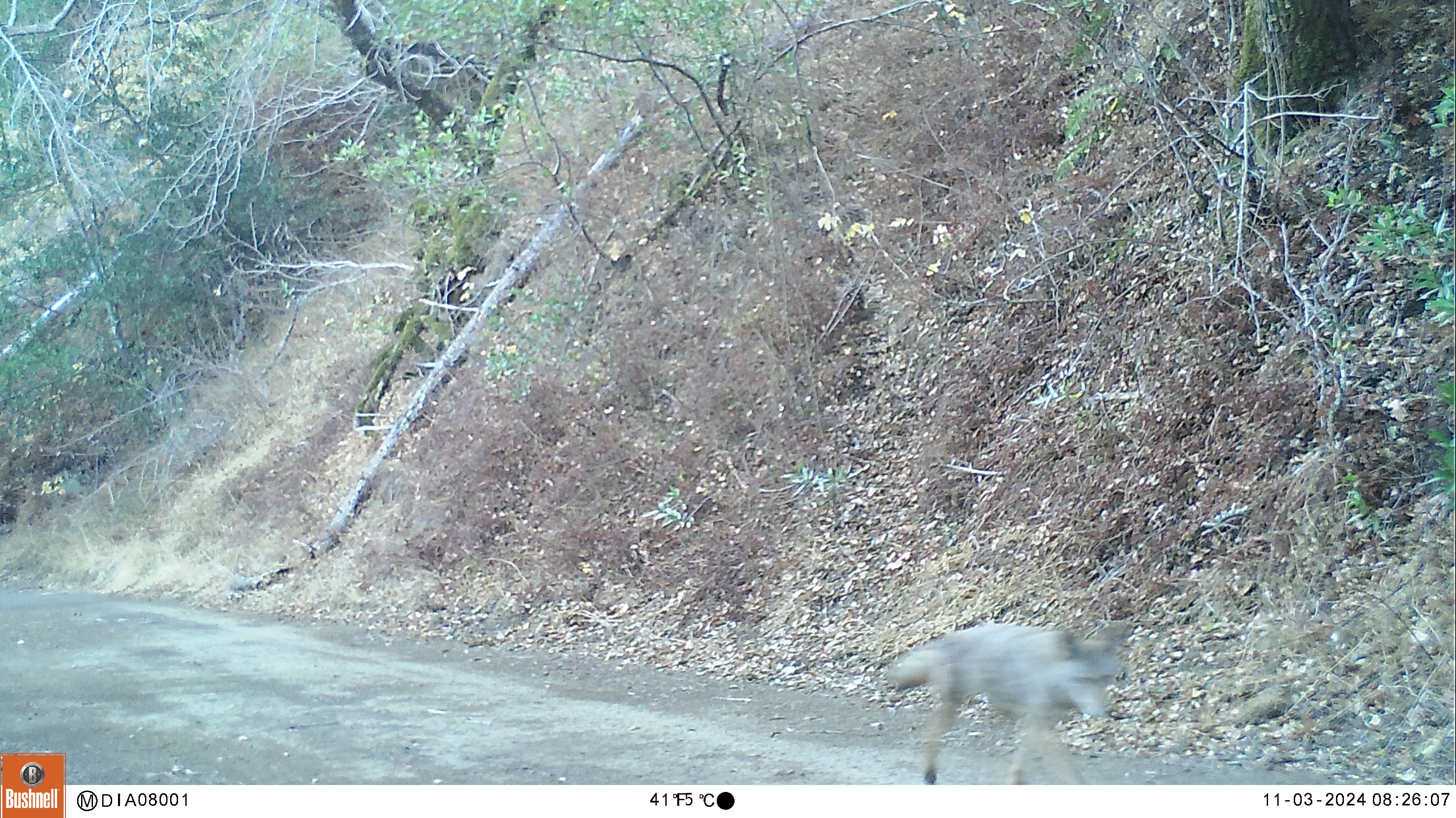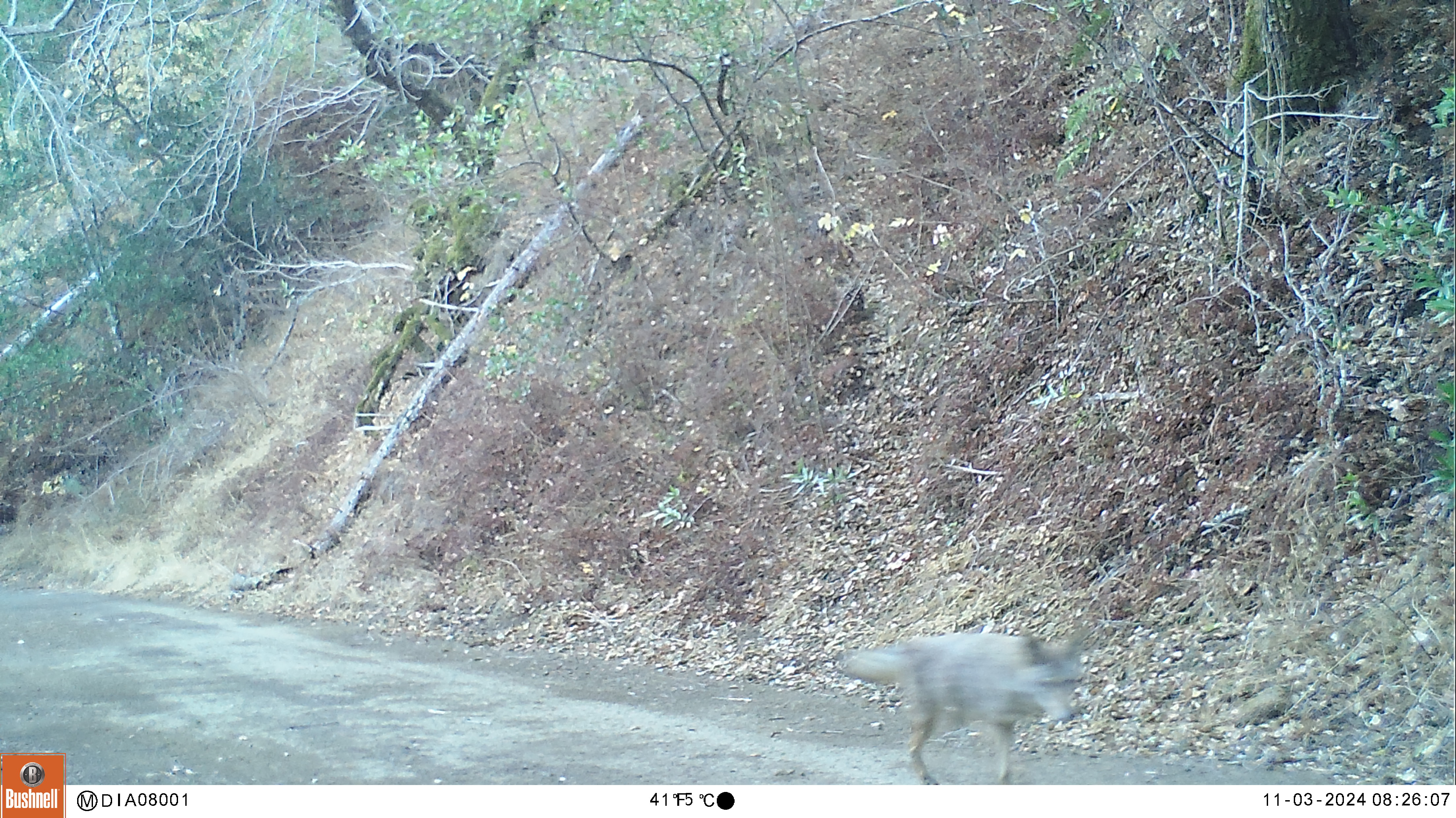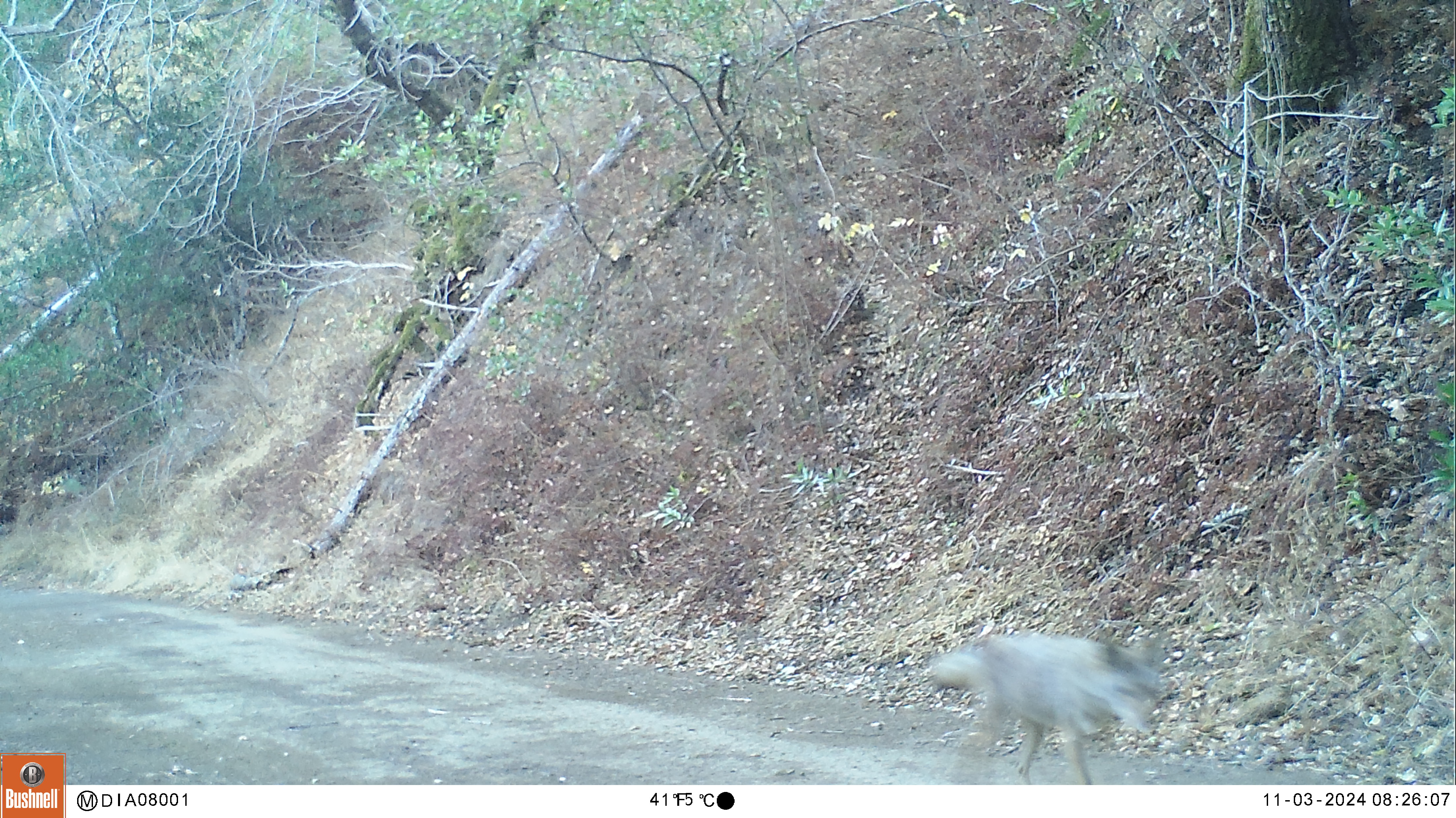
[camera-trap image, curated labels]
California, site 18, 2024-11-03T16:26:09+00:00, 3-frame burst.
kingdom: Animalia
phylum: Chordata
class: Mammalia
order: Carnivora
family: Canidae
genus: Canis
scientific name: Canis latrans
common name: coyote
Coyote (Canis latrans).